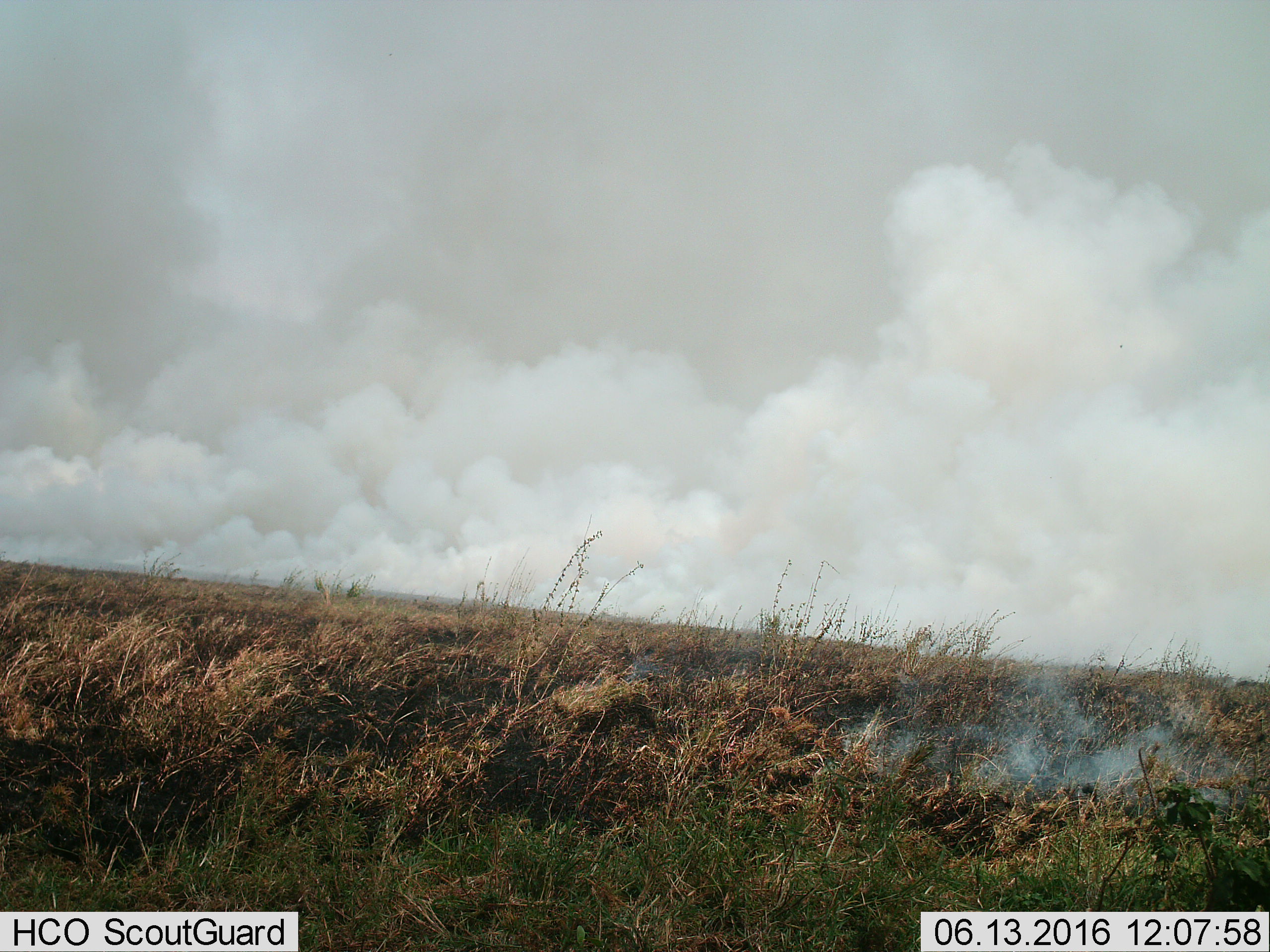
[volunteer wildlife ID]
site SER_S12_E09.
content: unidentified animal